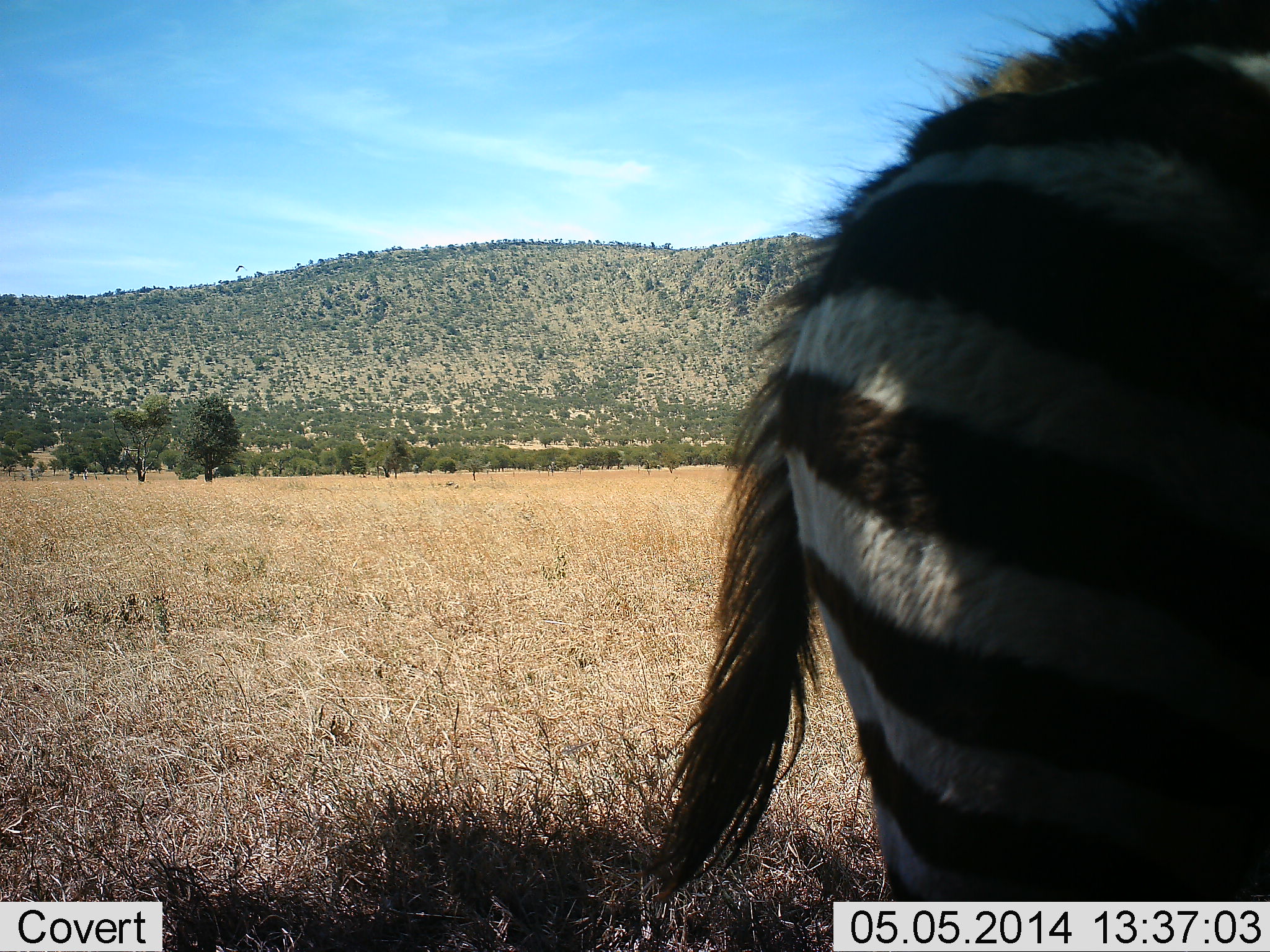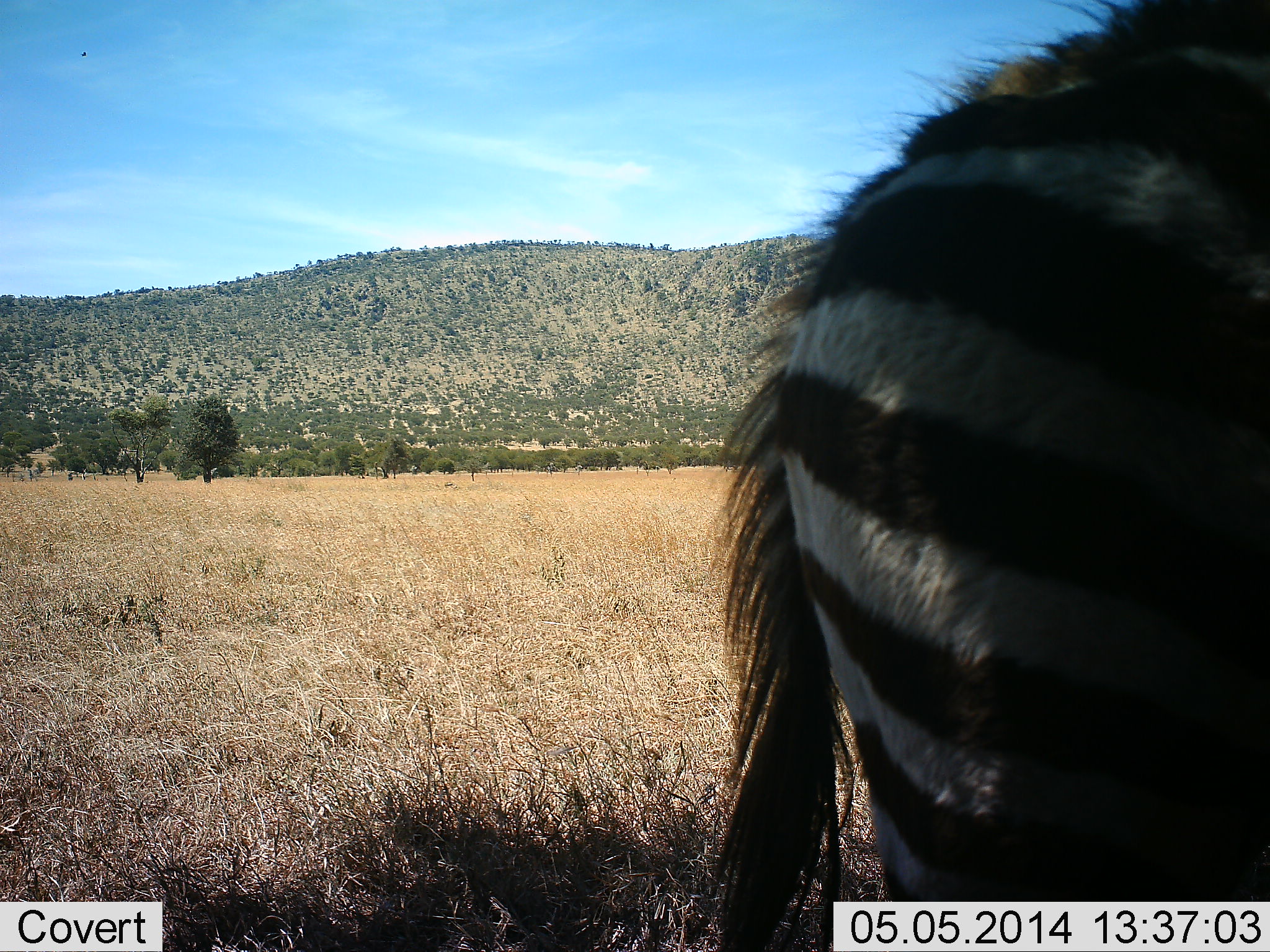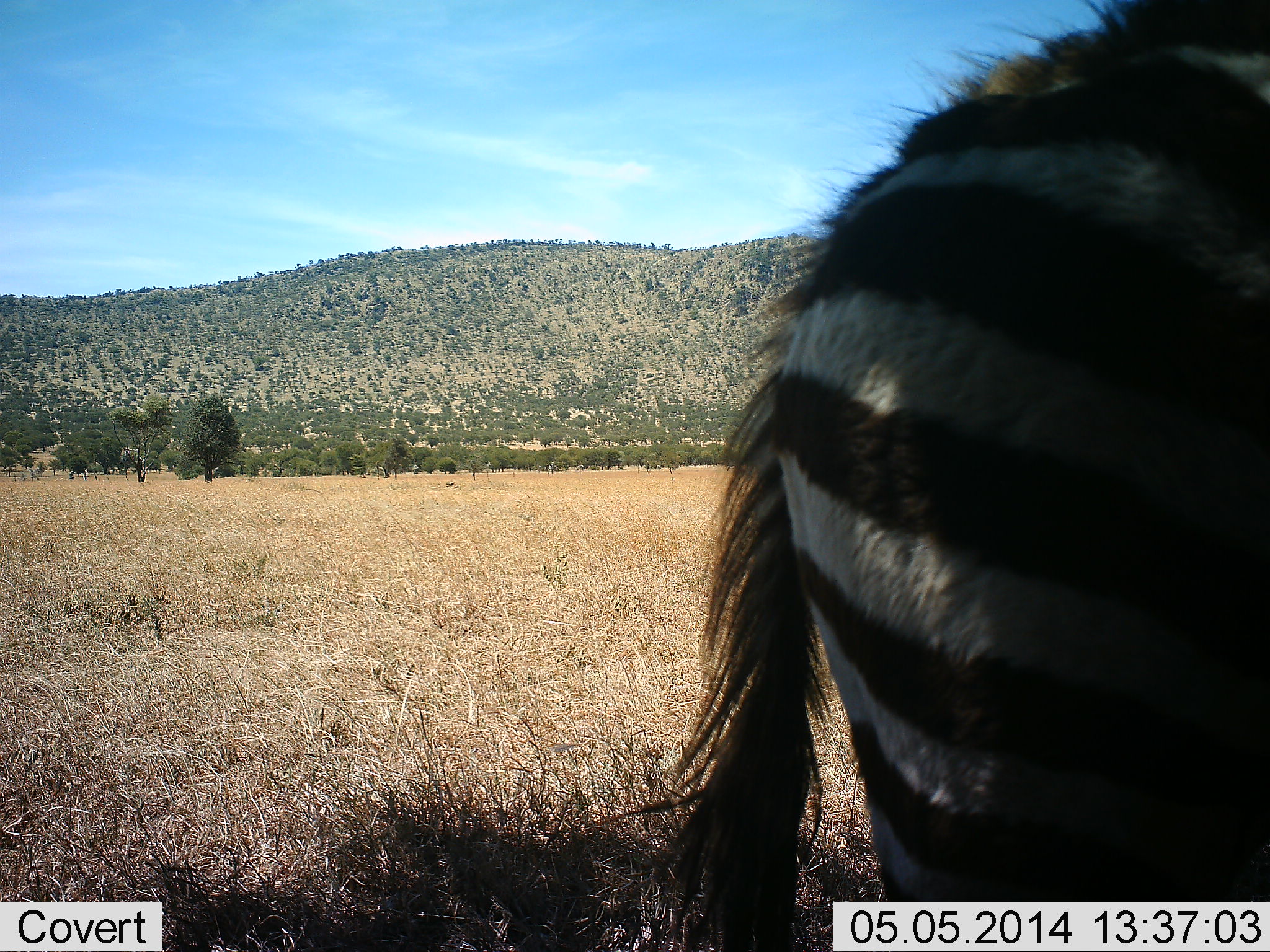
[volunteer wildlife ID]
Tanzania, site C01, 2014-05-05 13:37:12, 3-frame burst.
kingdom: Animalia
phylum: Chordata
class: Mammalia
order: Perissodactyla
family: Equidae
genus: Equus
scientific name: Equus quagga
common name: plains zebra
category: zebra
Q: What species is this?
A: Zebra (plains zebra) (Equus quagga).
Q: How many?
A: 1.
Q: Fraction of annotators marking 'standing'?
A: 100%.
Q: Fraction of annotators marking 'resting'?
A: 0%.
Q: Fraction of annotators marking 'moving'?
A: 0%.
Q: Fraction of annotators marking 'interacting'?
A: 0%.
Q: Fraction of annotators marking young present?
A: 10%.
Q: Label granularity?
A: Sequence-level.